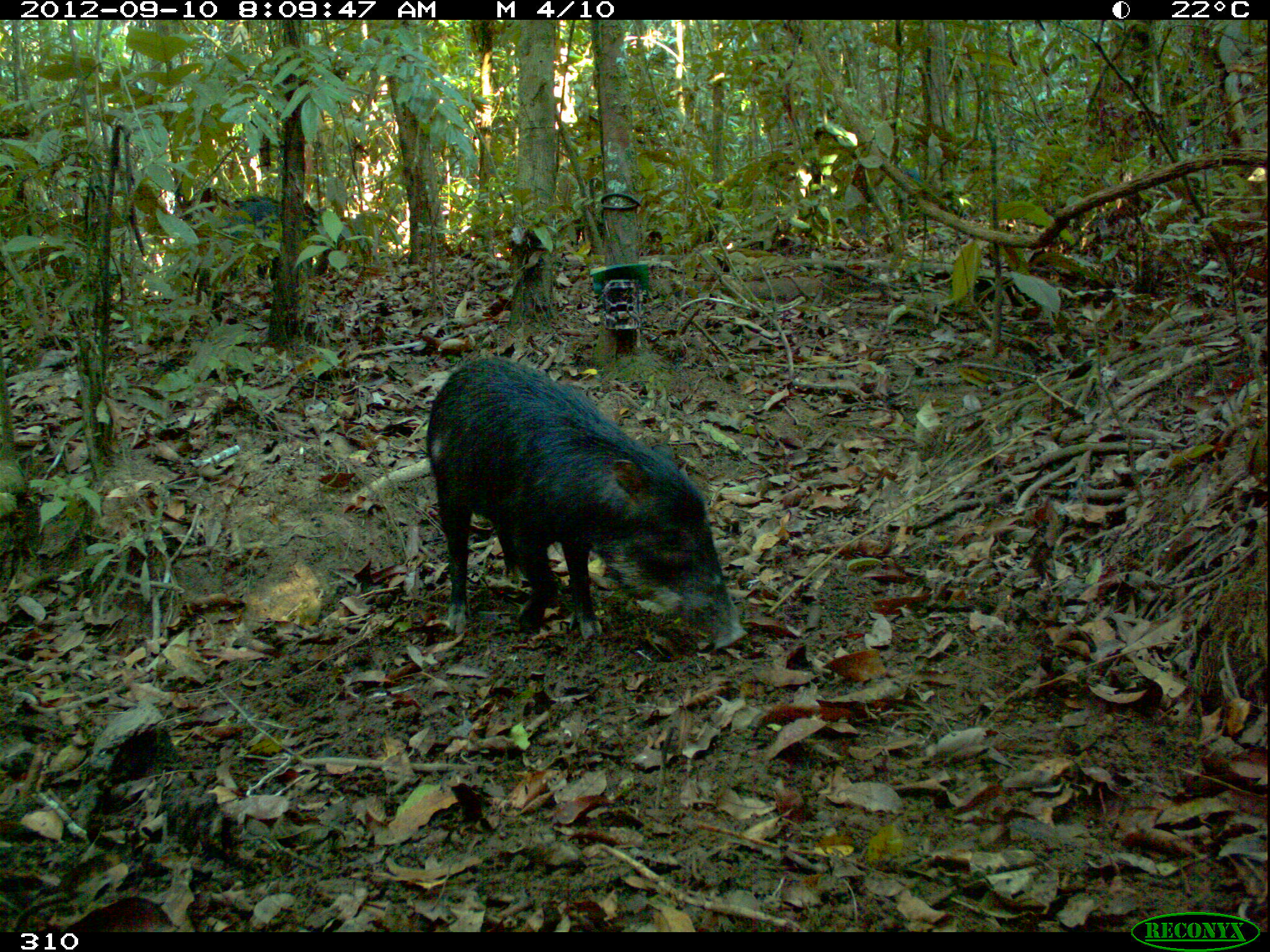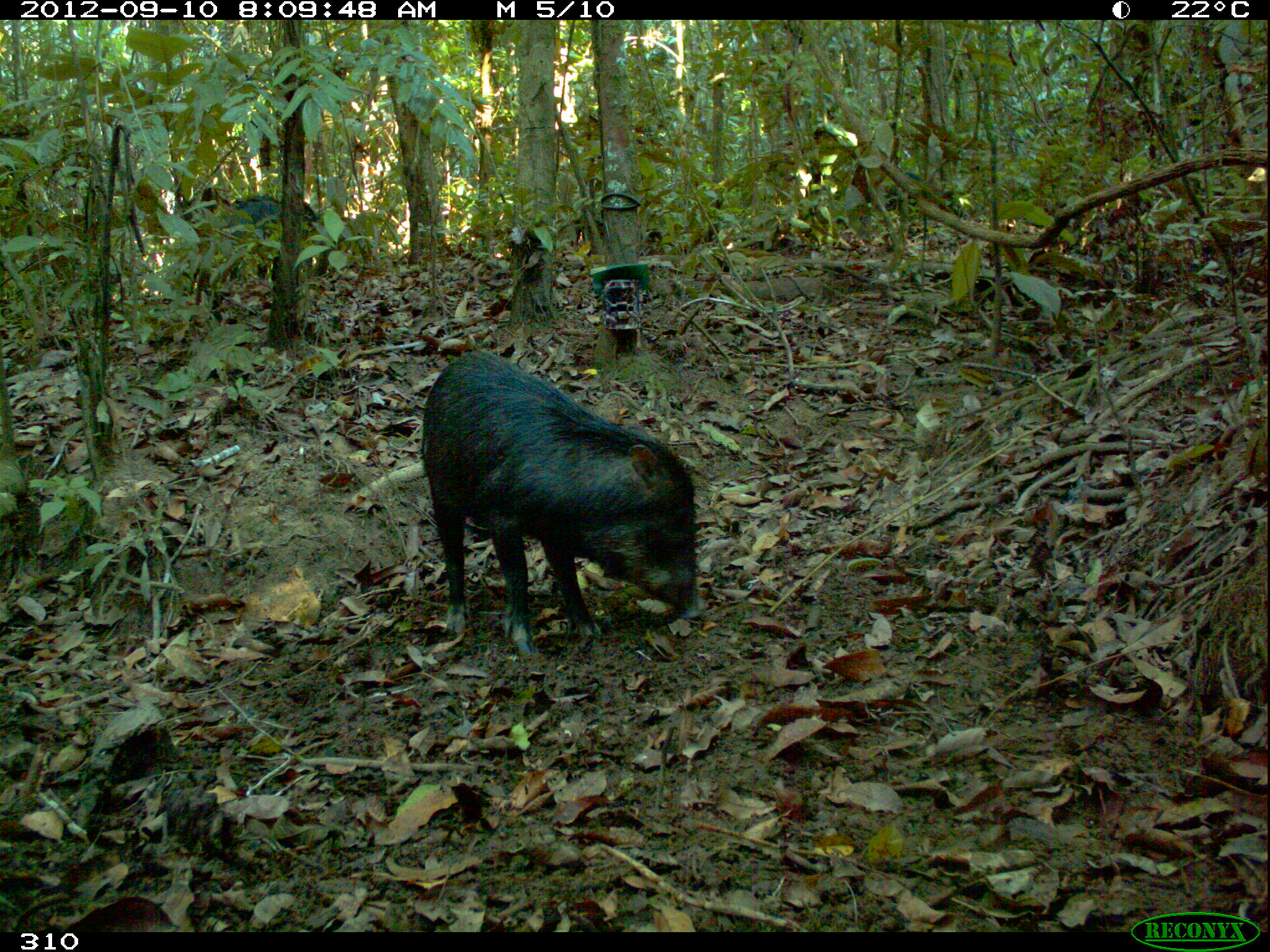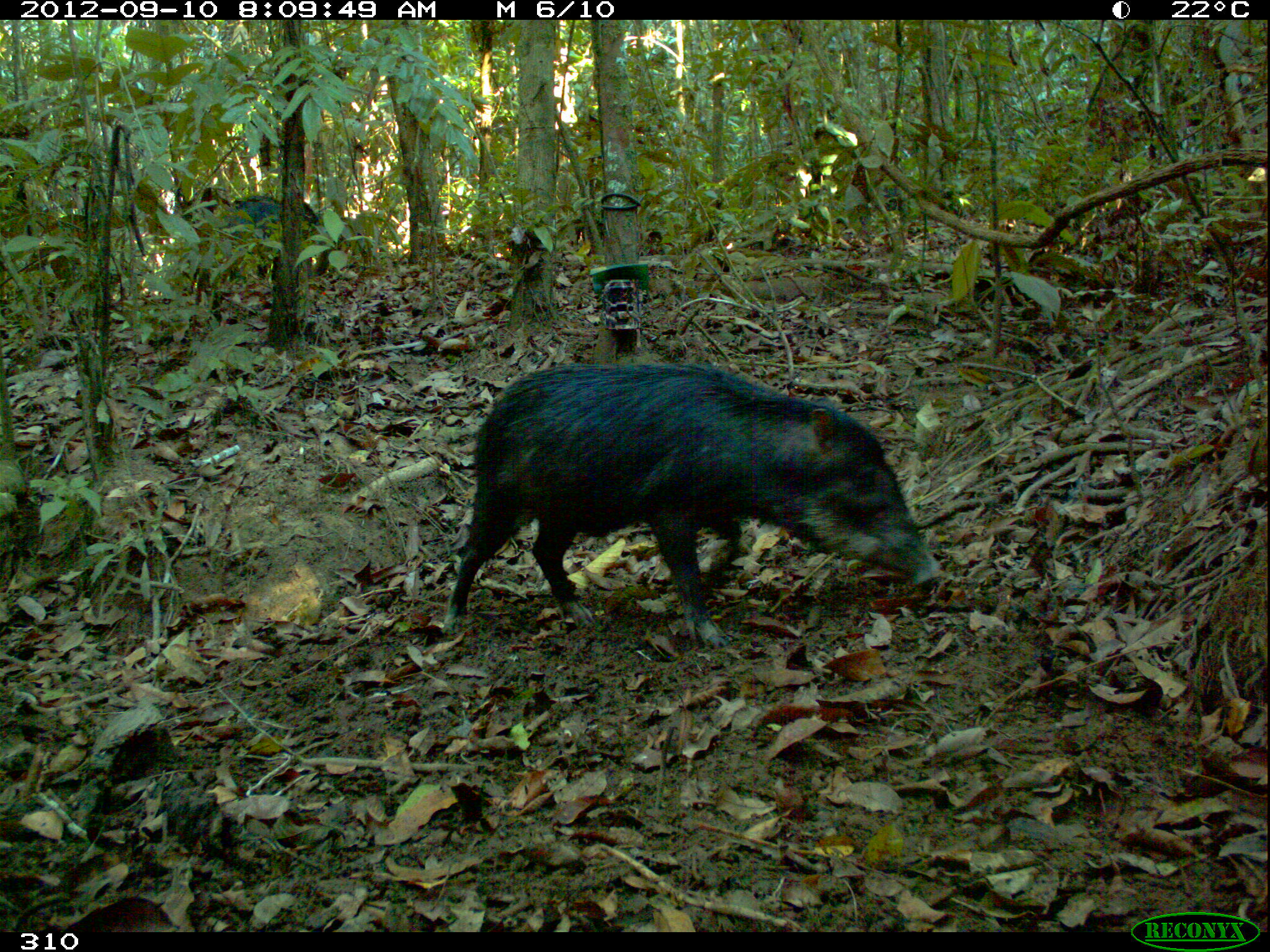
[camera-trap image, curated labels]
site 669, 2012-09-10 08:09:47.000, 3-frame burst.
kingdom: Animalia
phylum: Chordata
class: Mammalia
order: Artiodactyla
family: Tayassuidae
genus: Tayassu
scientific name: Tayassu pecari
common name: white-lipped peccary